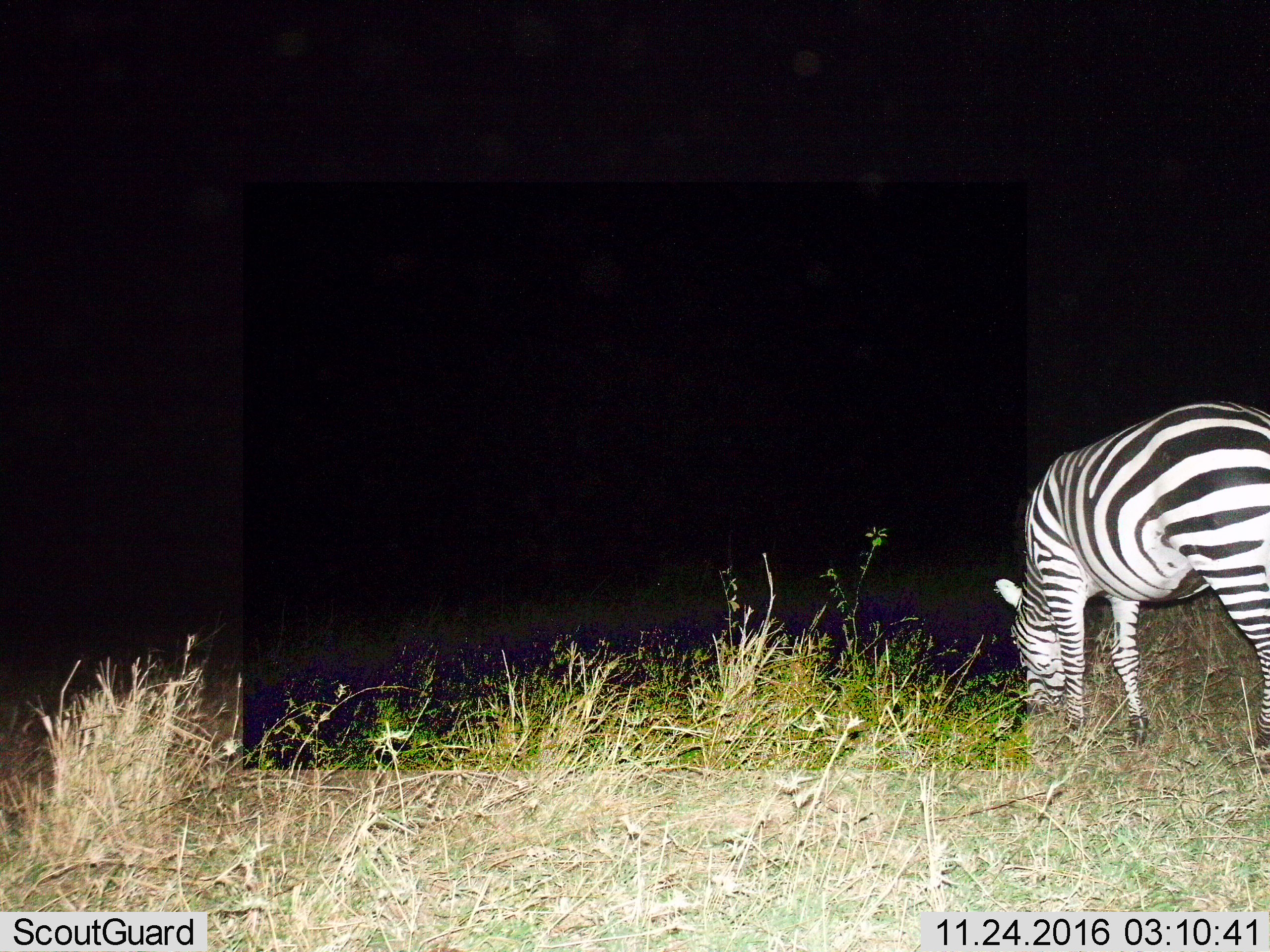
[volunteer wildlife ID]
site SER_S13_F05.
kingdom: Animalia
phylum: Chordata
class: Mammalia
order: Perissodactyla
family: Equidae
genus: Equus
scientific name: Equus quagga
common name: plains zebra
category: zebraplains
Zebraplains (plains zebra) (Equus quagga), count 1. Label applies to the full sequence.